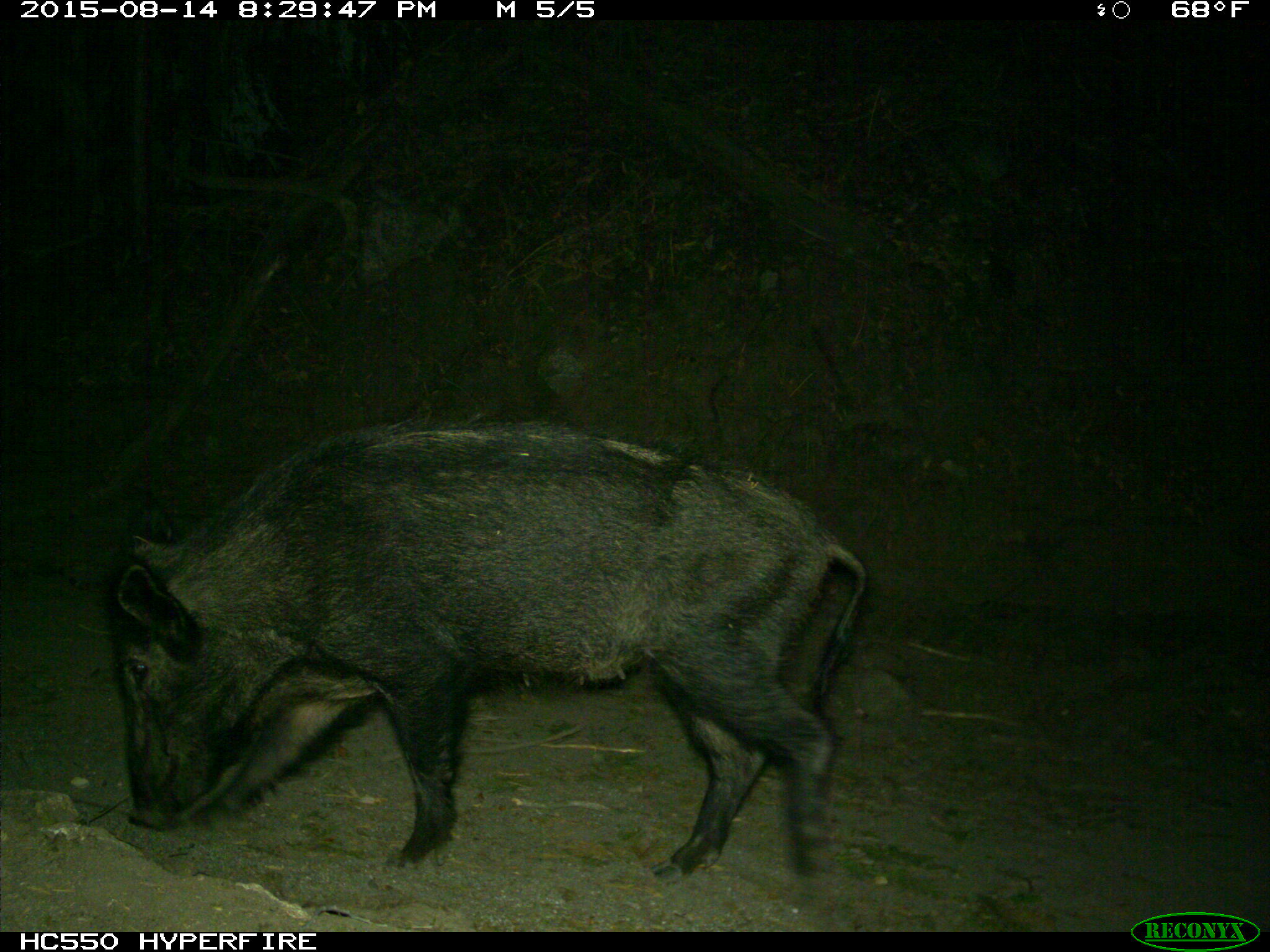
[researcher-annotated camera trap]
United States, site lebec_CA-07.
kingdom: Animalia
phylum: Chordata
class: Mammalia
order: Artiodactyla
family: Suidae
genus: Sus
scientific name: Sus scrofa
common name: wild boar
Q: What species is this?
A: Sus scrofa (wild boar).